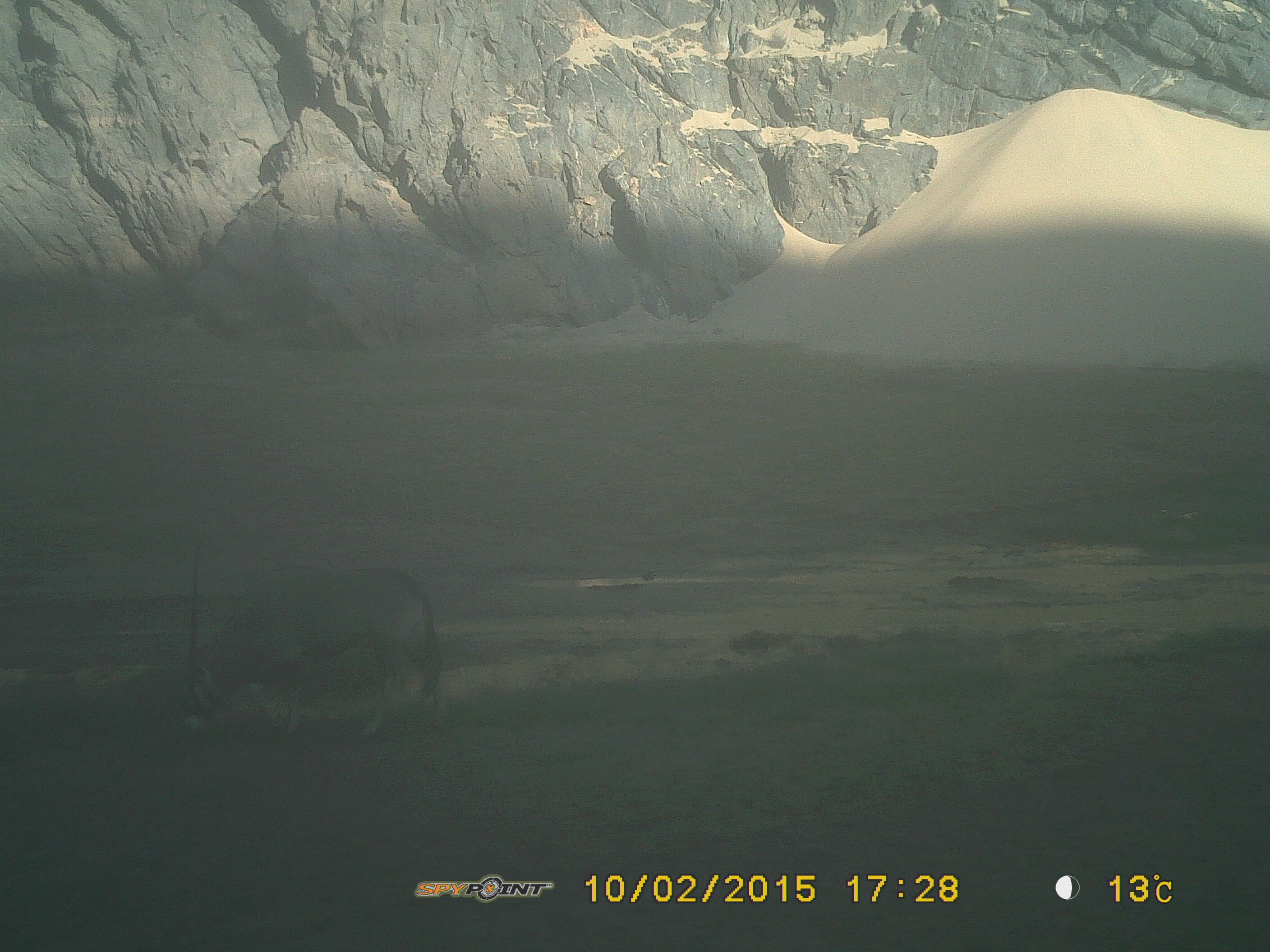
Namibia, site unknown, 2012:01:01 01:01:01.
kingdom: Animalia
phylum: Chordata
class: Mammalia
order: Artiodactyla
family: Bovidae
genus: Oryx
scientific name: Oryx gazella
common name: gemsbok